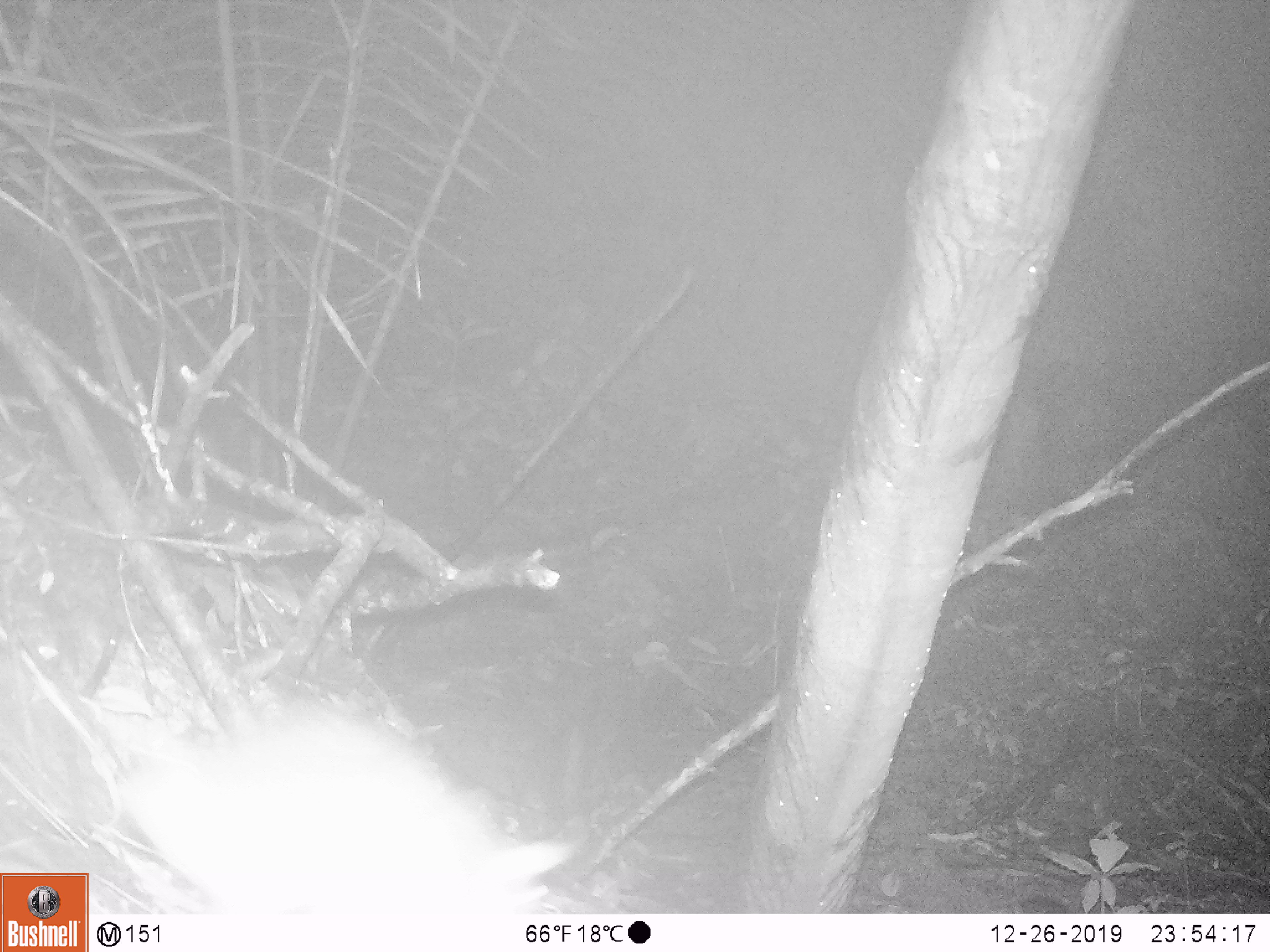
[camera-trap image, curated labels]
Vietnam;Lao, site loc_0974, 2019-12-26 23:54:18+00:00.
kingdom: Animalia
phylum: Chordata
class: Mammalia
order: Rodentia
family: Muridae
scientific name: Muridae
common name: old-world mice and rats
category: unidentified murid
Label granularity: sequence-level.